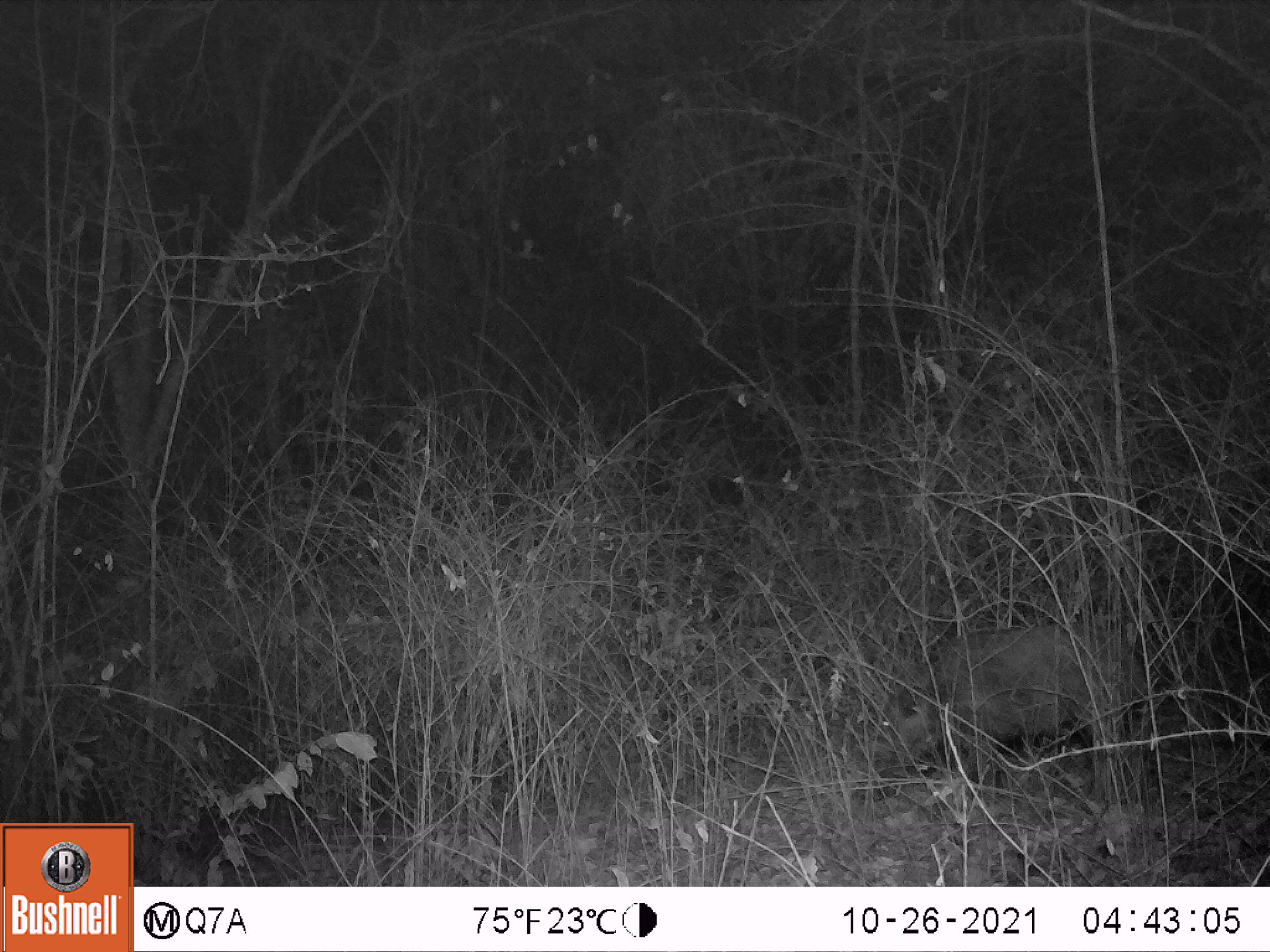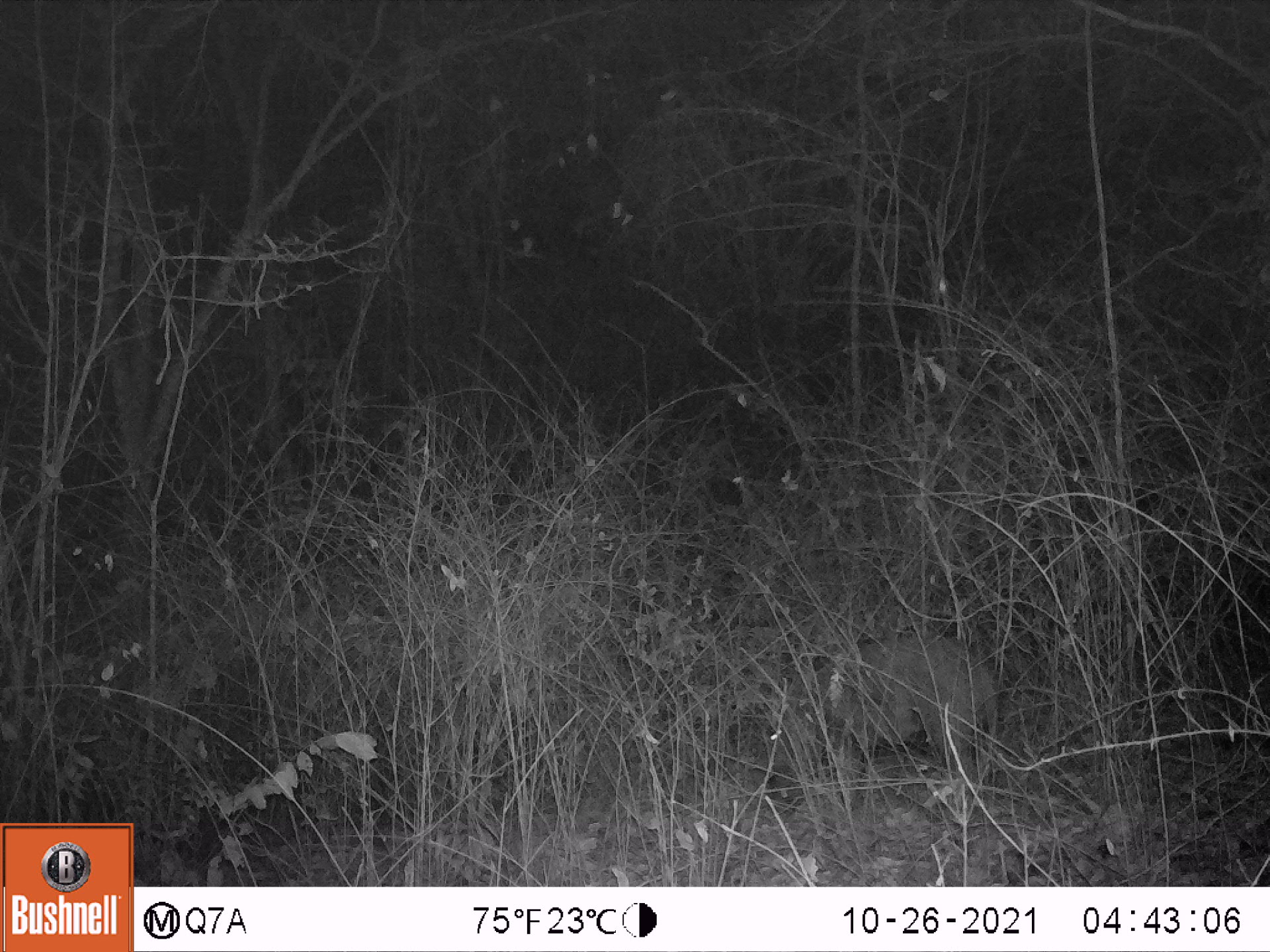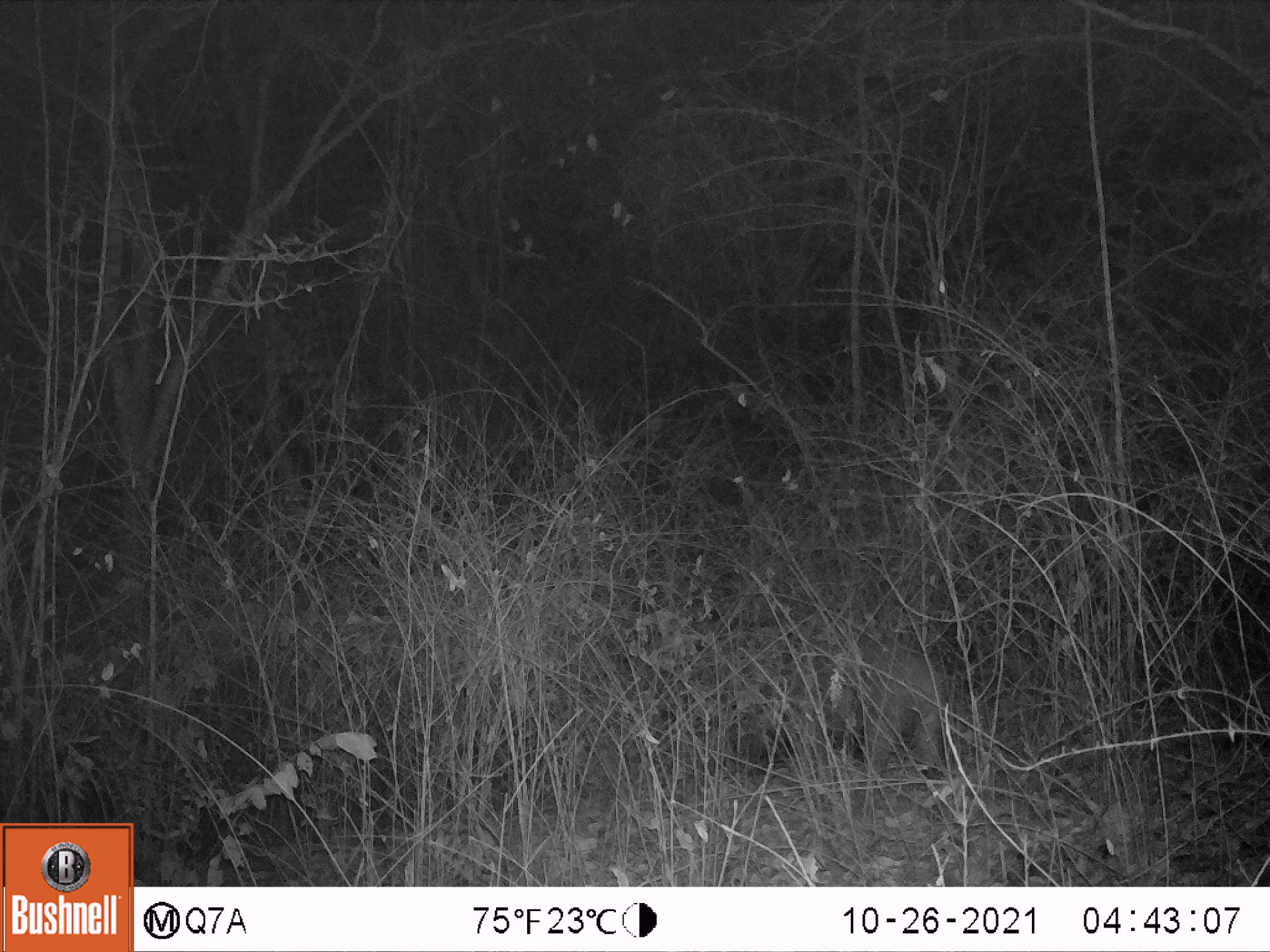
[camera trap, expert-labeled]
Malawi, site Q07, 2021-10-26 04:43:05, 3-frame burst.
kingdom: Animalia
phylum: Chordata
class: Mammalia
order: Artiodactyla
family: Suidae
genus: Potamochoerus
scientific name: Potamochoerus larvatus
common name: bushpig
Bushpig (Potamochoerus larvatus), count 1.